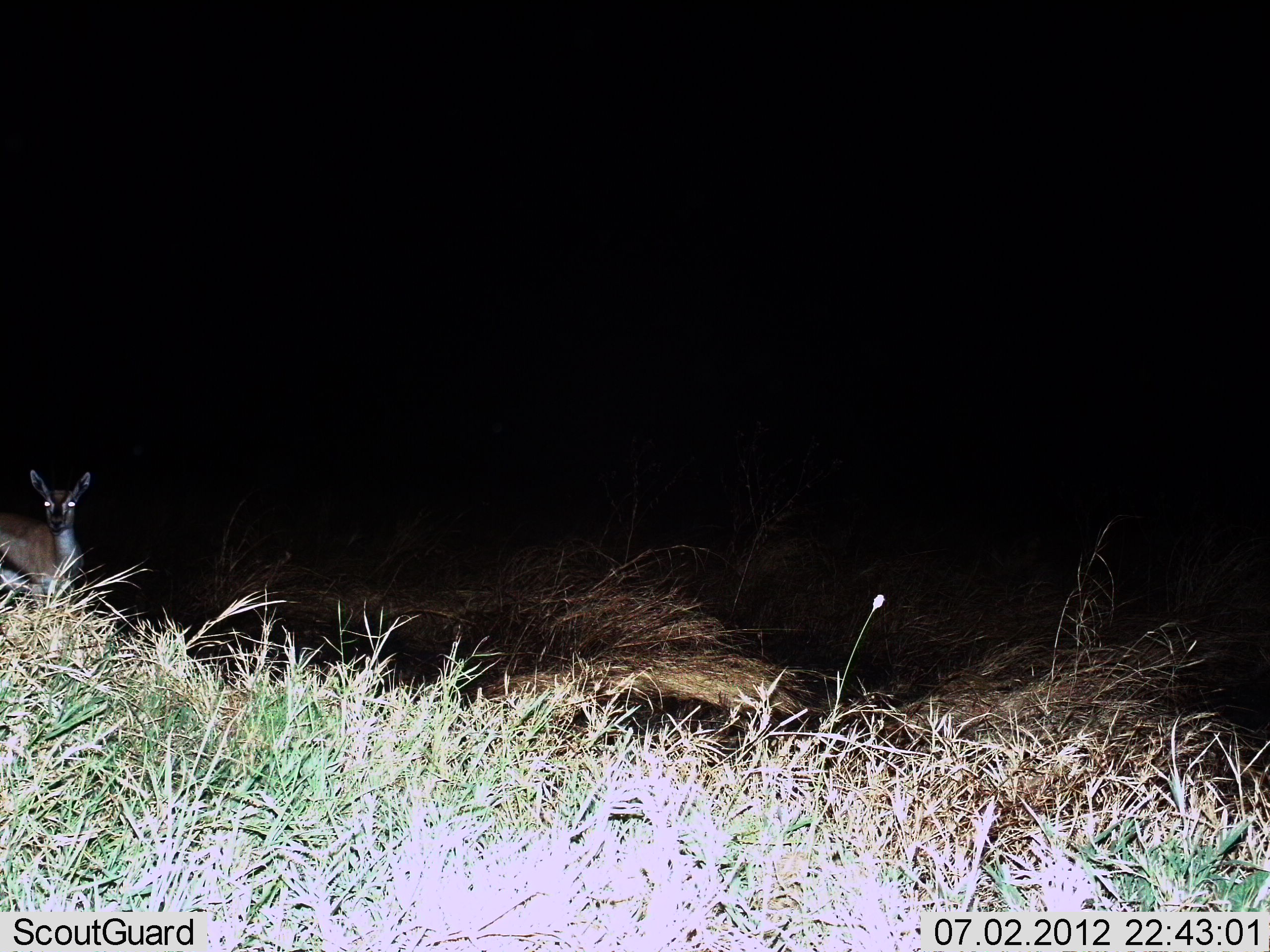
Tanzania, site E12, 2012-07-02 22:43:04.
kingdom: Animalia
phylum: Chordata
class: Mammalia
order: Artiodactyla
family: Bovidae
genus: Eudorcas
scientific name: Eudorcas thomsonii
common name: thomson's gazelle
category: gazellethomsons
Gazellethomsons (thomson's gazelle) (Eudorcas thomsonii), count 1. Behavior (volunteer vote fractions): standing 90%, resting 0%, moving 10%, interacting 0%. Young present (vote fraction): 0%. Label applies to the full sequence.